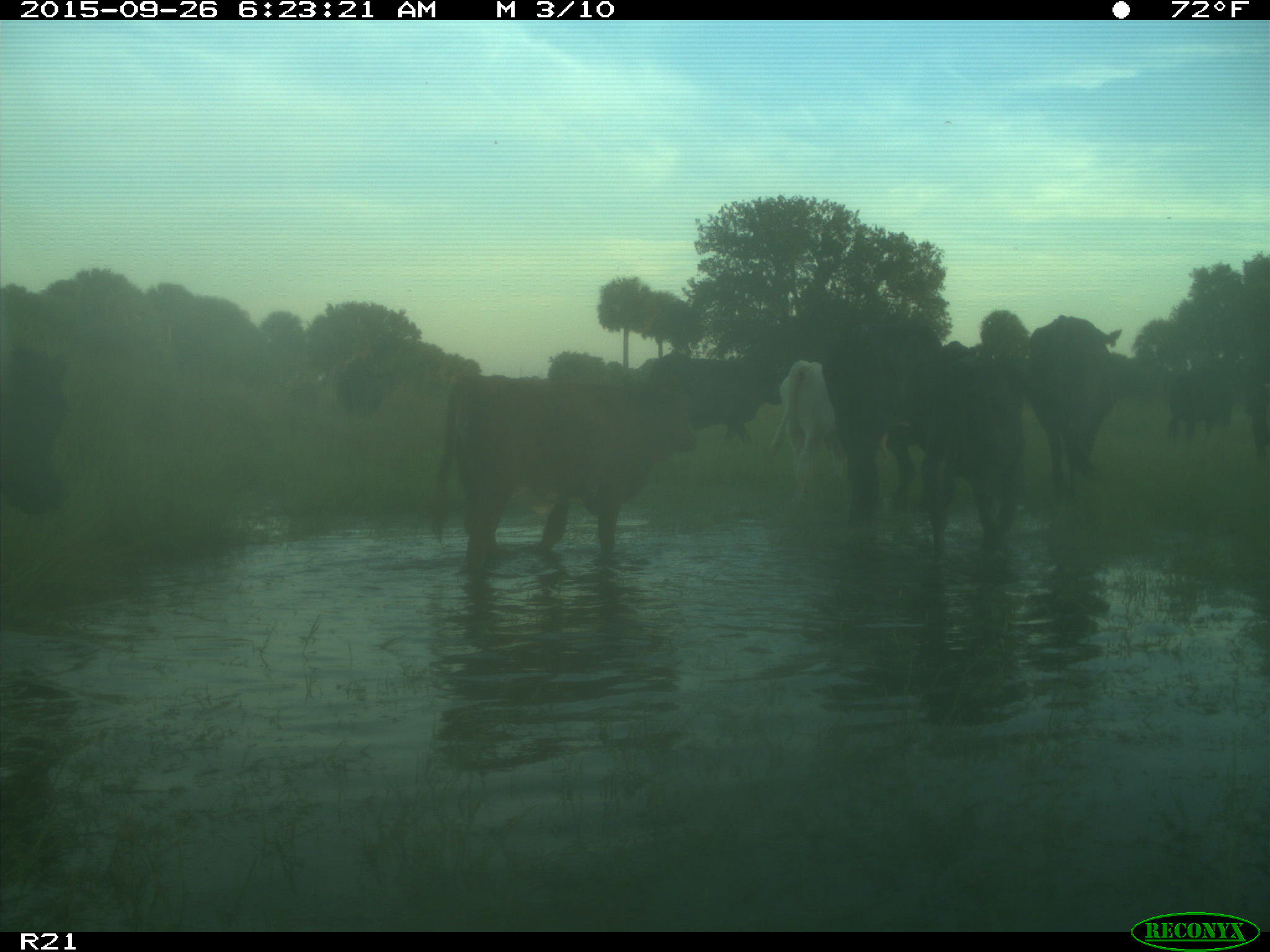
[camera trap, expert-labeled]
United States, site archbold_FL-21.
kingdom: Animalia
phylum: Chordata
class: Mammalia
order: Artiodactyla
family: Bovidae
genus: Bos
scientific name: Bos taurus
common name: domestic cow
Bos taurus (domestic cow).